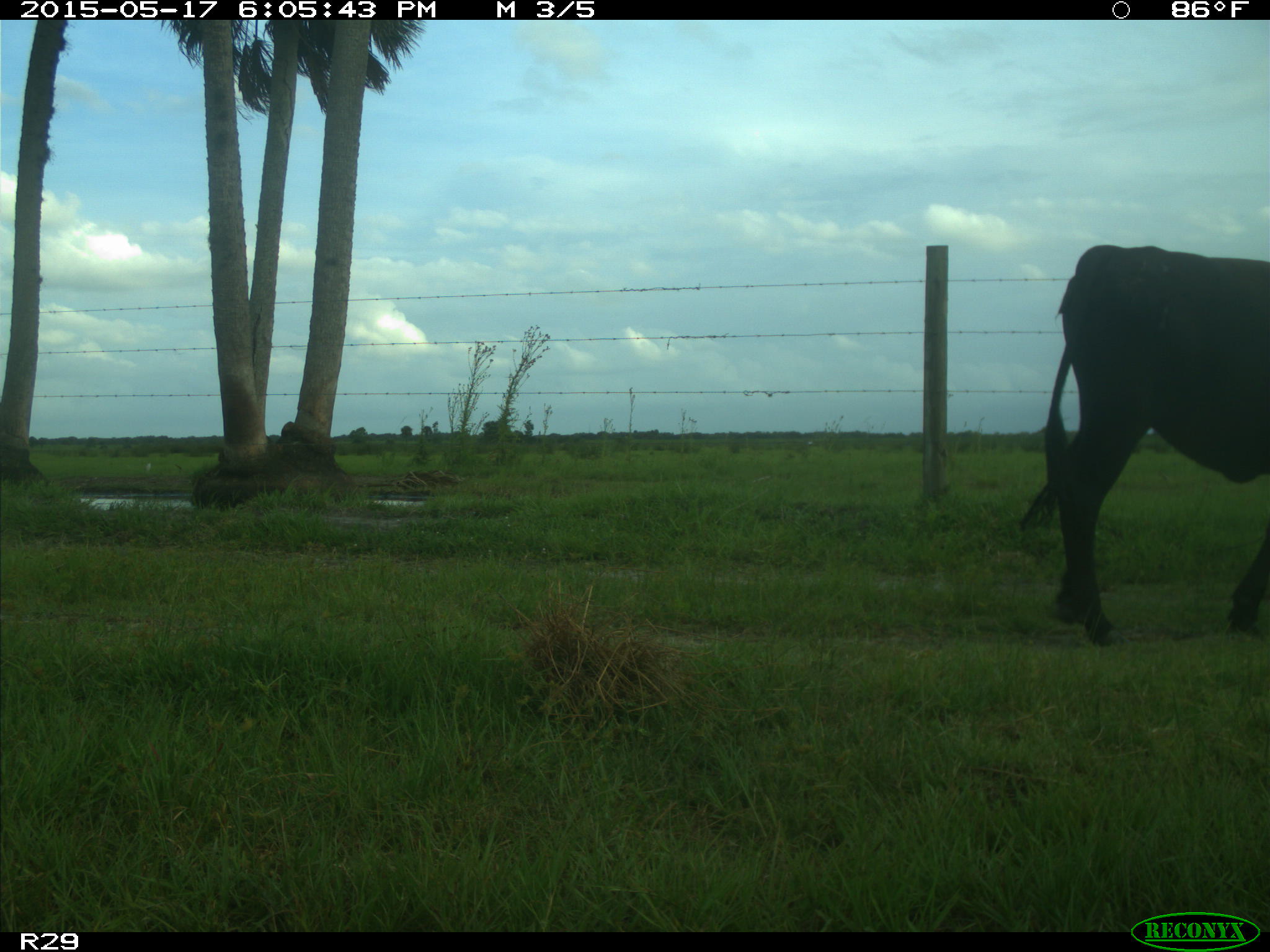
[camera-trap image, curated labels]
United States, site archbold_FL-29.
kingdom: Animalia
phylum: Chordata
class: Mammalia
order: Artiodactyla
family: Bovidae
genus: Bos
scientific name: Bos taurus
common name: domestic cow